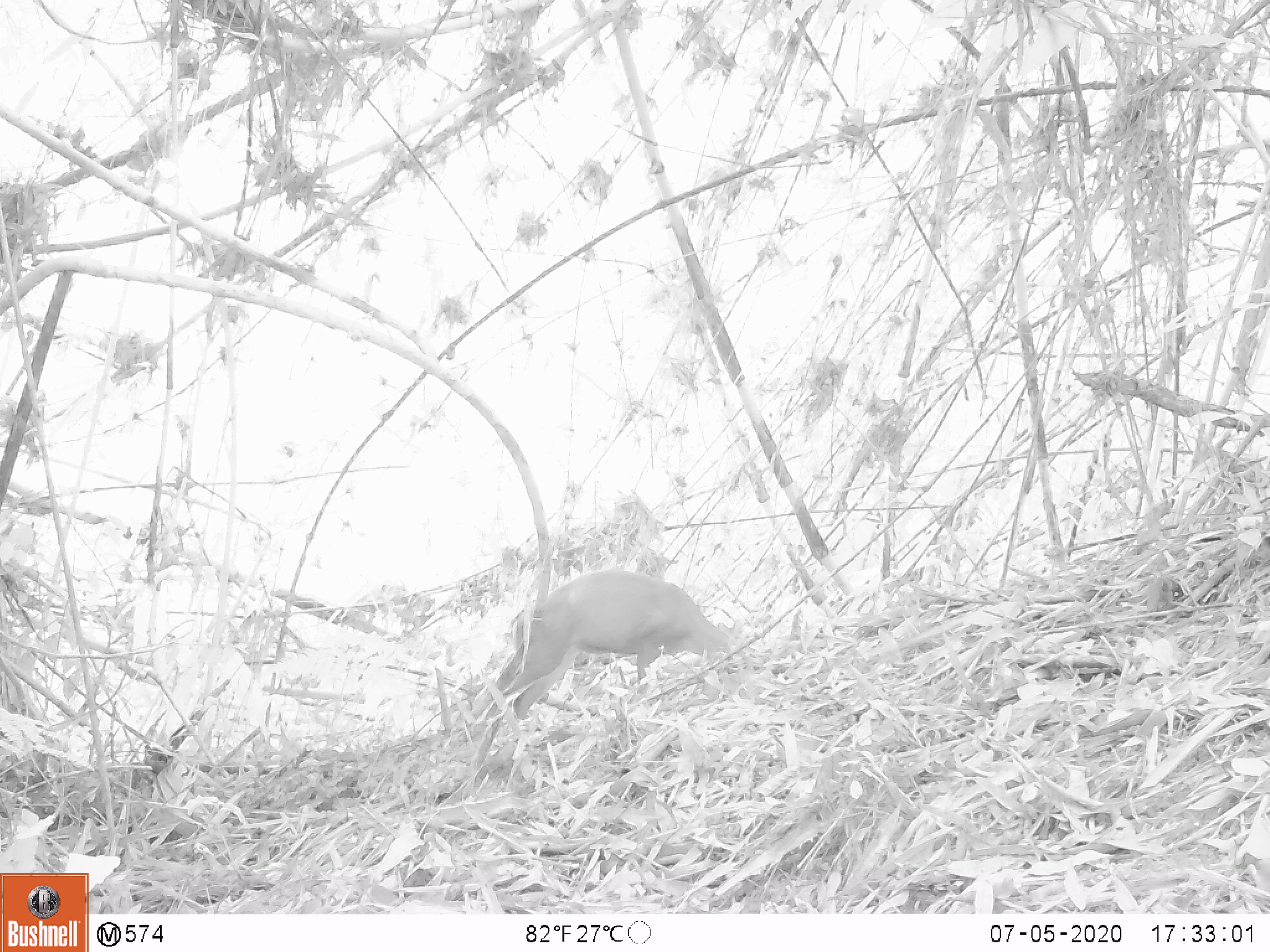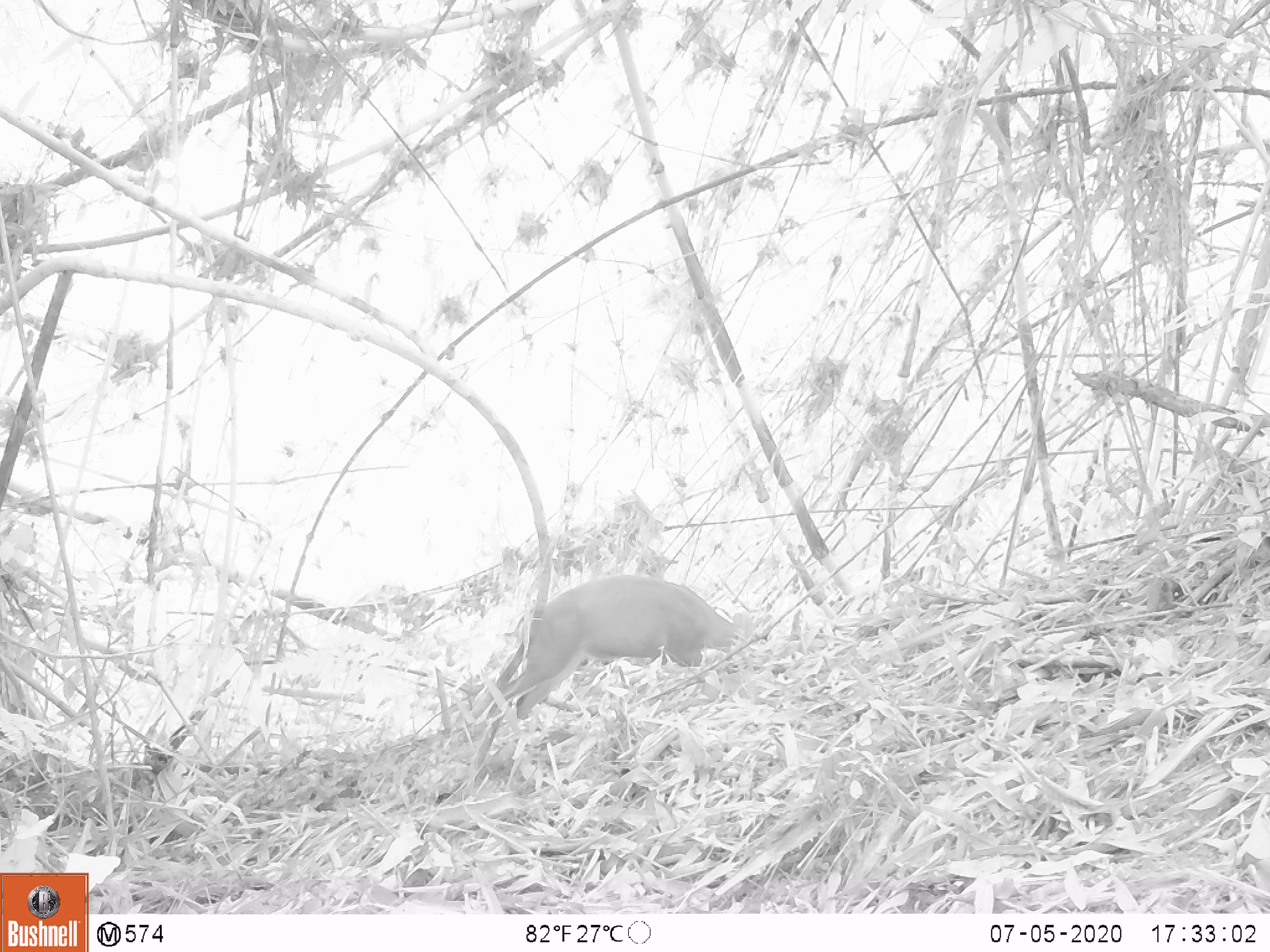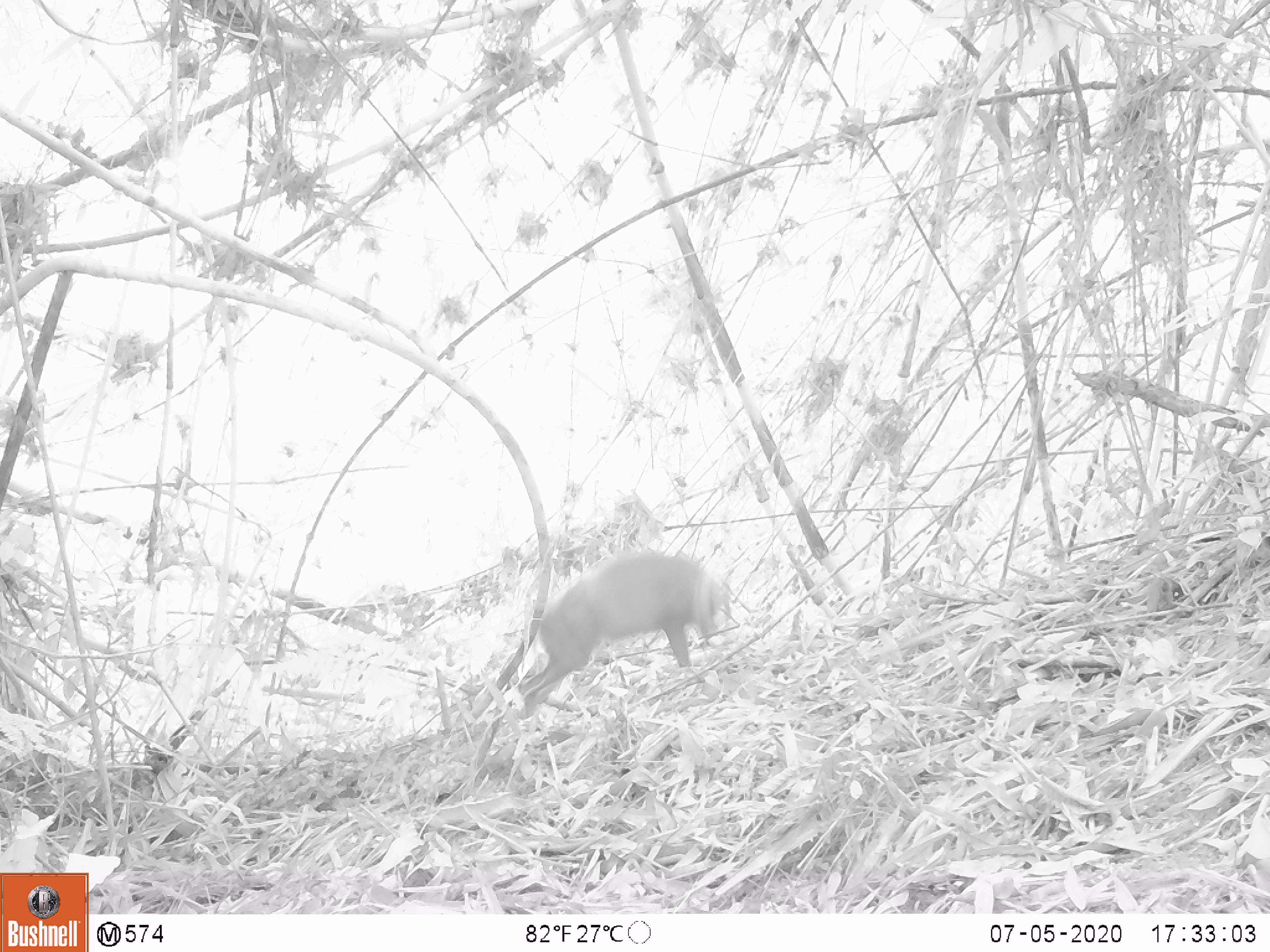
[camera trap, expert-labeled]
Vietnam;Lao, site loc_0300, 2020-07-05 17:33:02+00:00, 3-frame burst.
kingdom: Animalia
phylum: Chordata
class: Mammalia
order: Artiodactyla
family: Cervidae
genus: Muntiacus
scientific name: Muntiacus rooseveltorum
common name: roosevelt's muntjac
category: roosevelts muntjac group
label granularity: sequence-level